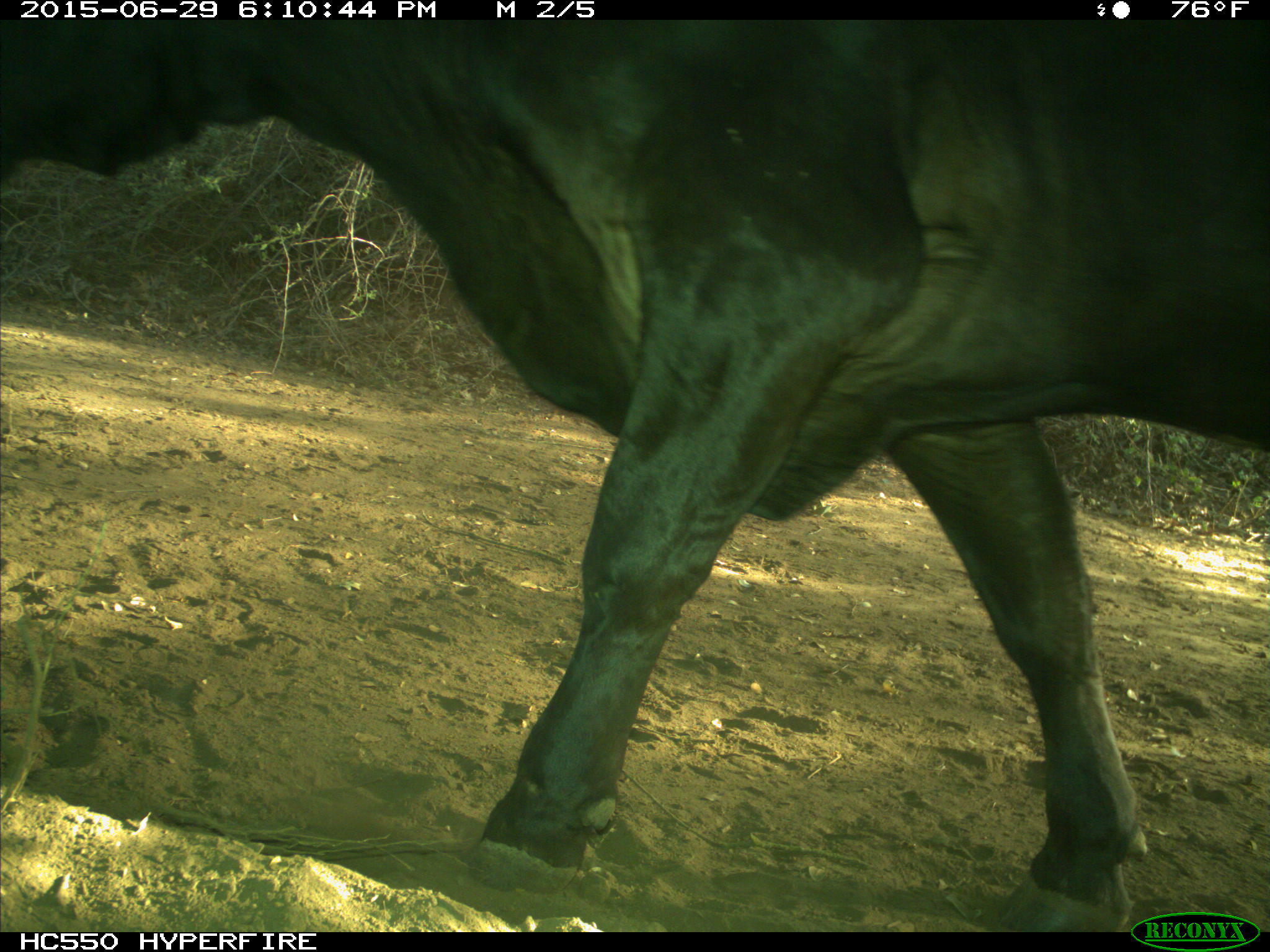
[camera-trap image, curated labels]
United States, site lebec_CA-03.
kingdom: Animalia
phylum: Chordata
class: Mammalia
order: Artiodactyla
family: Bovidae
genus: Bos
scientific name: Bos taurus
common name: domestic cow